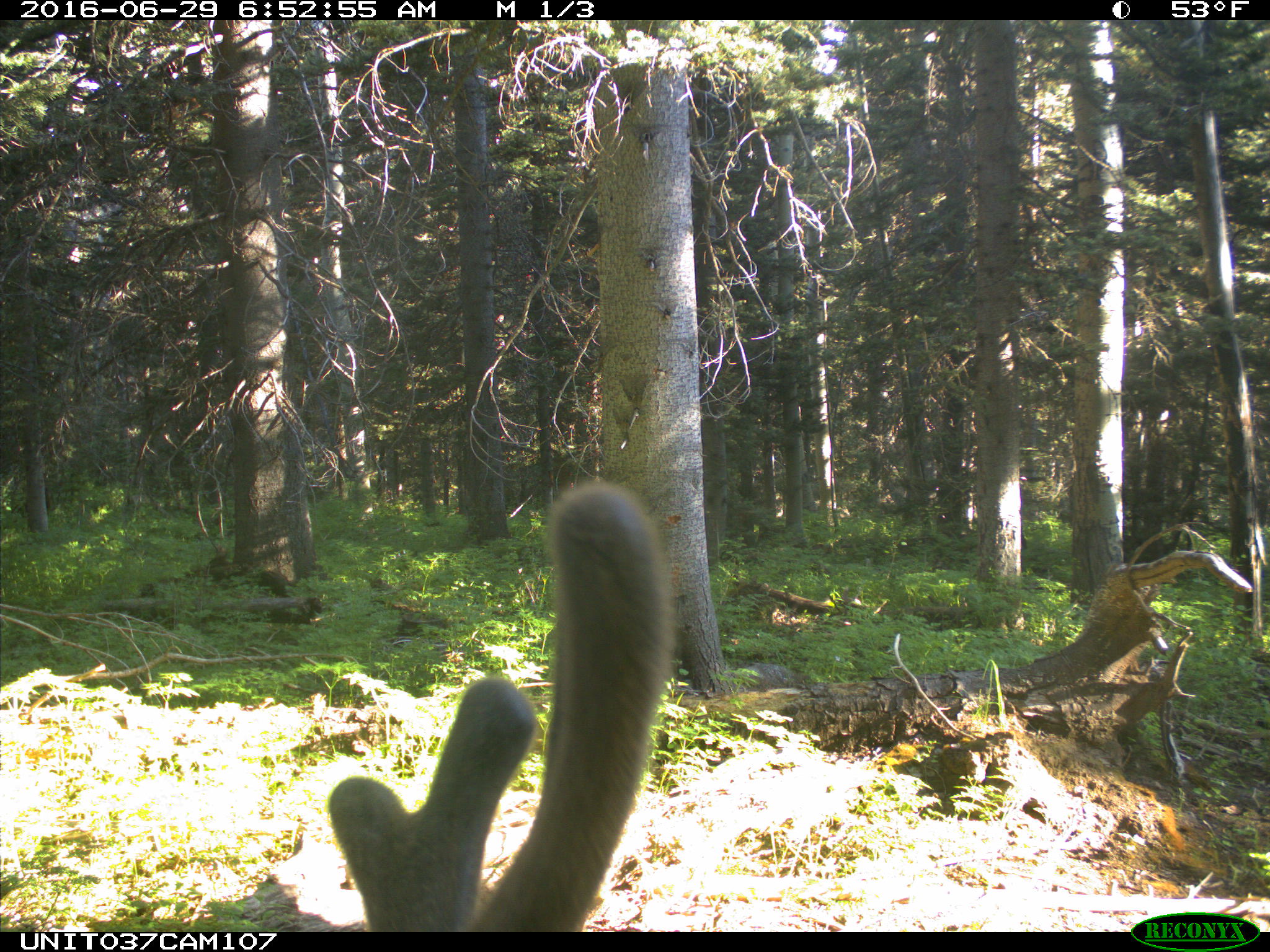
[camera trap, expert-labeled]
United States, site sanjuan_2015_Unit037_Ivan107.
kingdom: Animalia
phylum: Chordata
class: Mammalia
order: Artiodactyla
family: Cervidae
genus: Odocoileus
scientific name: Odocoileus hemionus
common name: mule deer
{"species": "Odocoileus hemionus (mule deer)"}